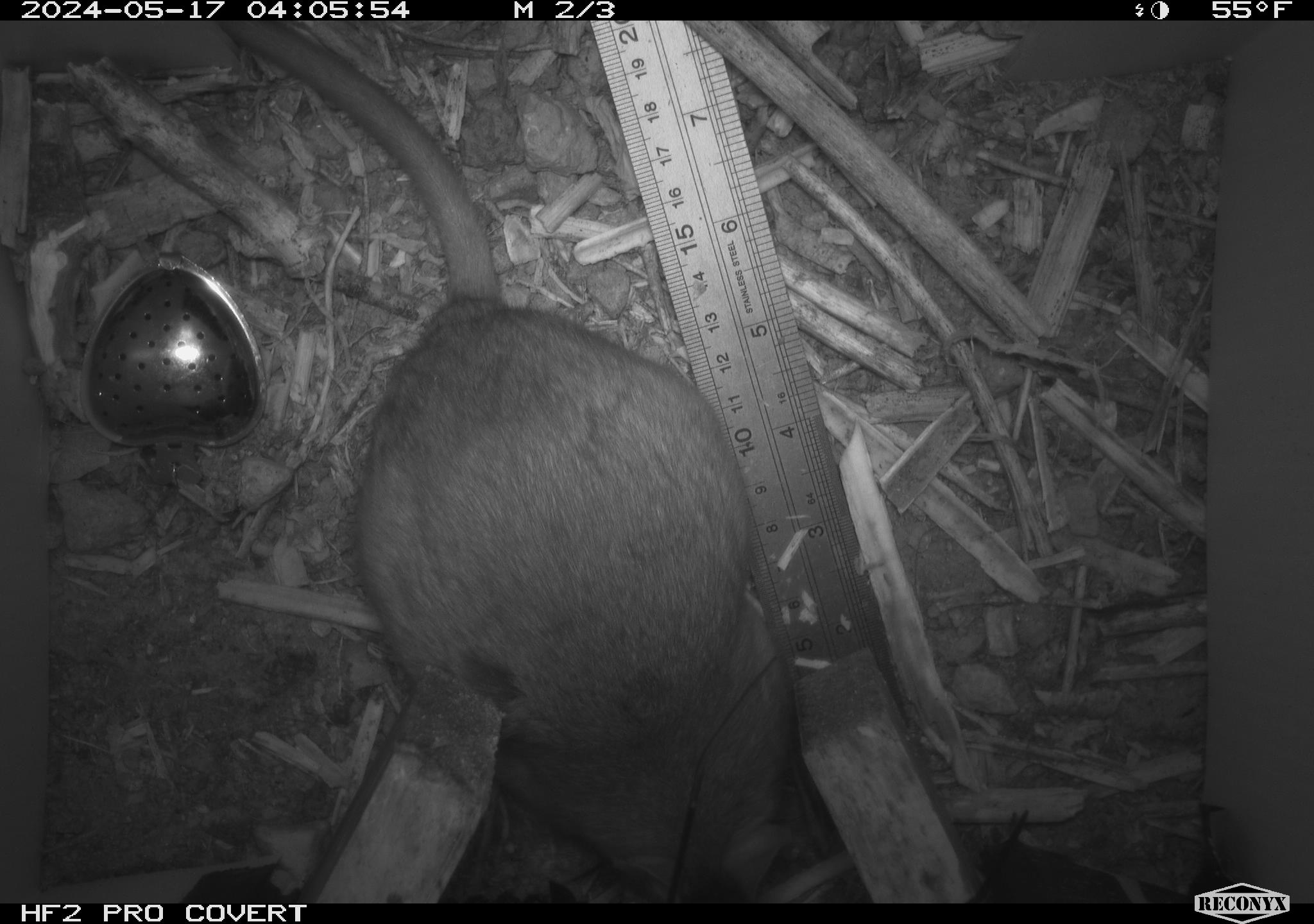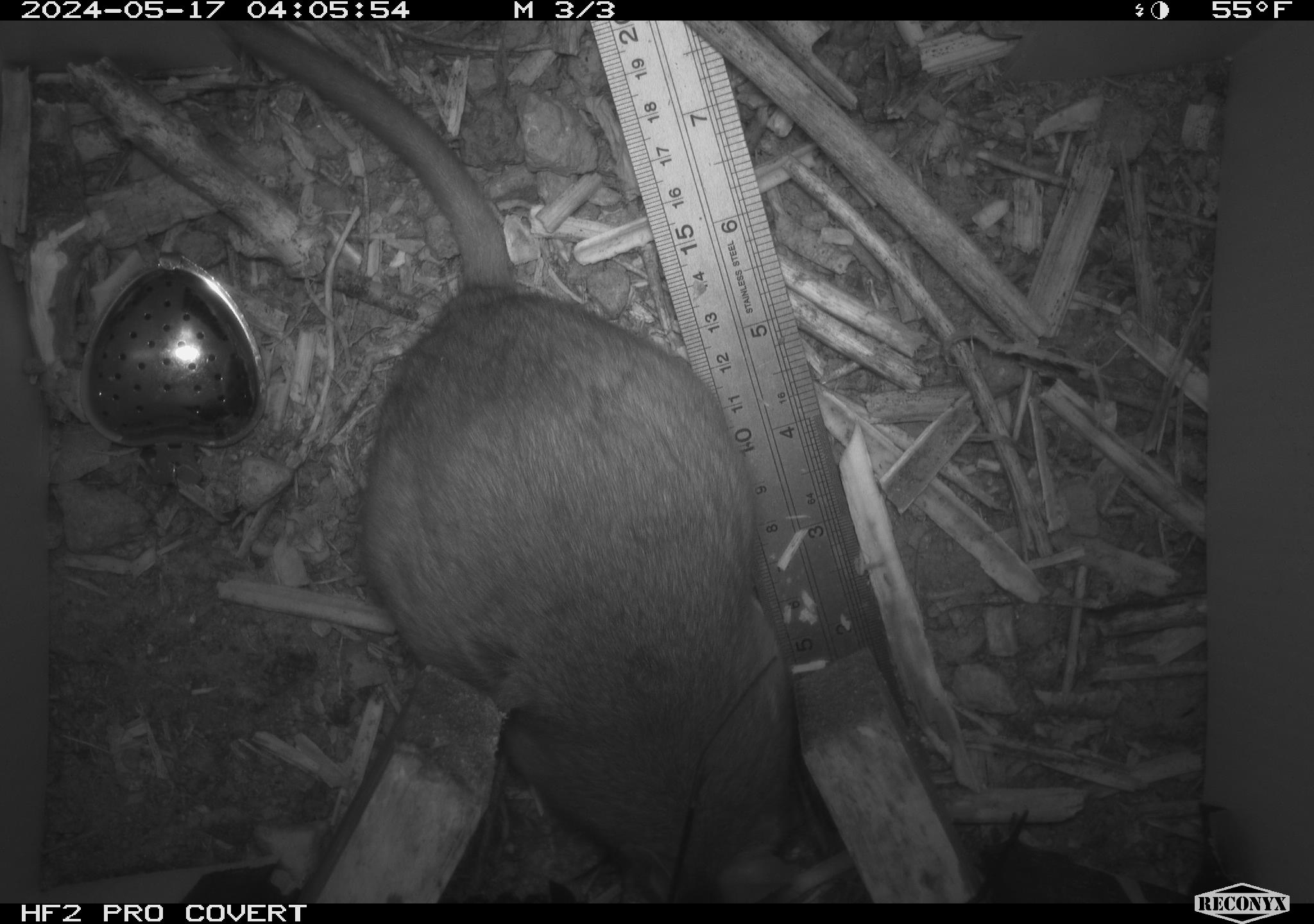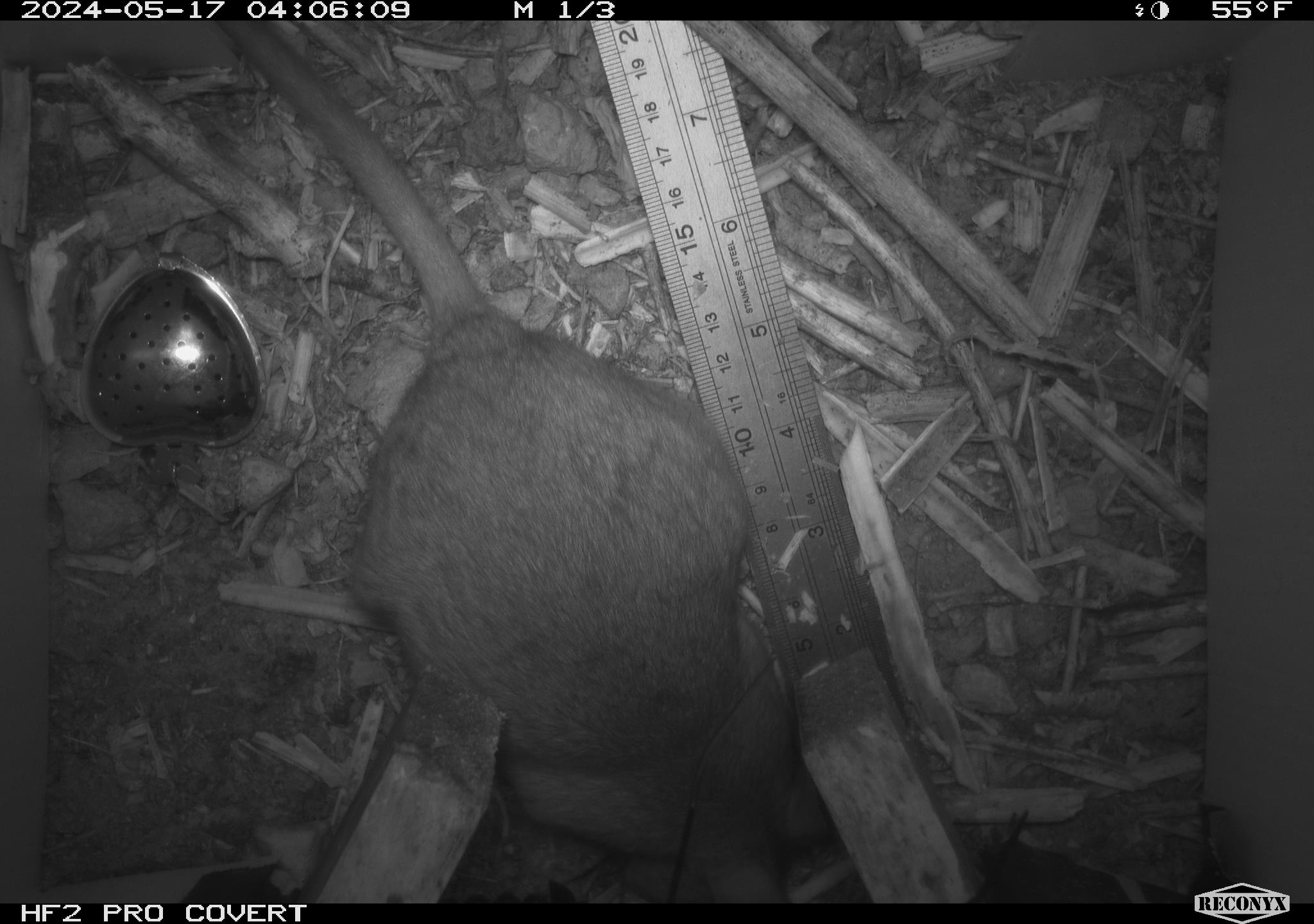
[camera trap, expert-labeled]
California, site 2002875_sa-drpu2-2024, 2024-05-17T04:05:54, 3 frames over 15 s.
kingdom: Animalia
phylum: Chordata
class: Mammalia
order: Rodentia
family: Cricetidae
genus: Neotoma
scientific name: Neotoma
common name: pack rat or woodrat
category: neotoma species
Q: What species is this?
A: Neotoma species (pack rat or woodrat) (Neotoma).